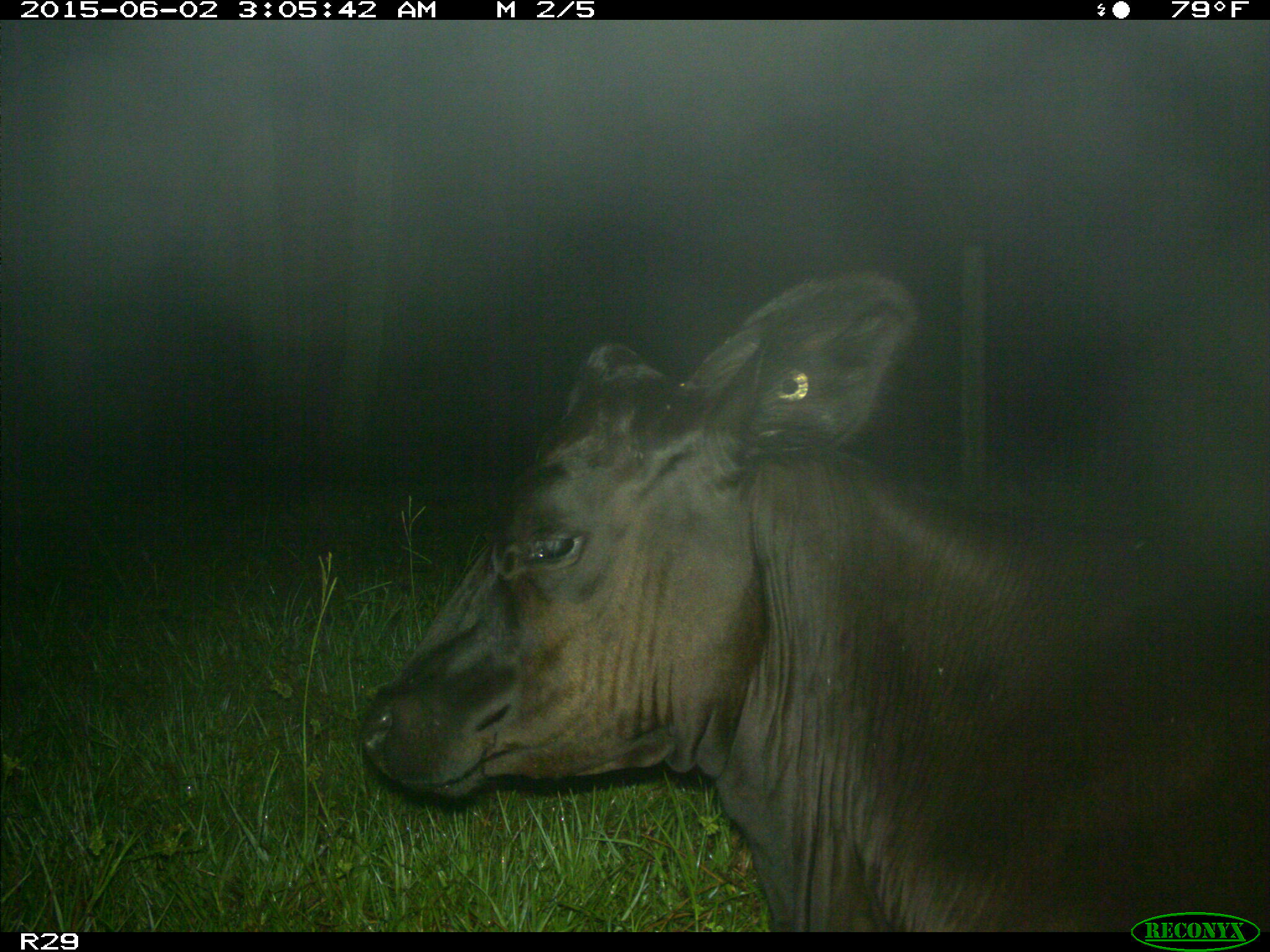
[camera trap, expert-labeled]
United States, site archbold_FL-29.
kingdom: Animalia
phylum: Chordata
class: Mammalia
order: Artiodactyla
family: Bovidae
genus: Bos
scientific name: Bos taurus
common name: domestic cow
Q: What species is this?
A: Bos taurus (domestic cow).